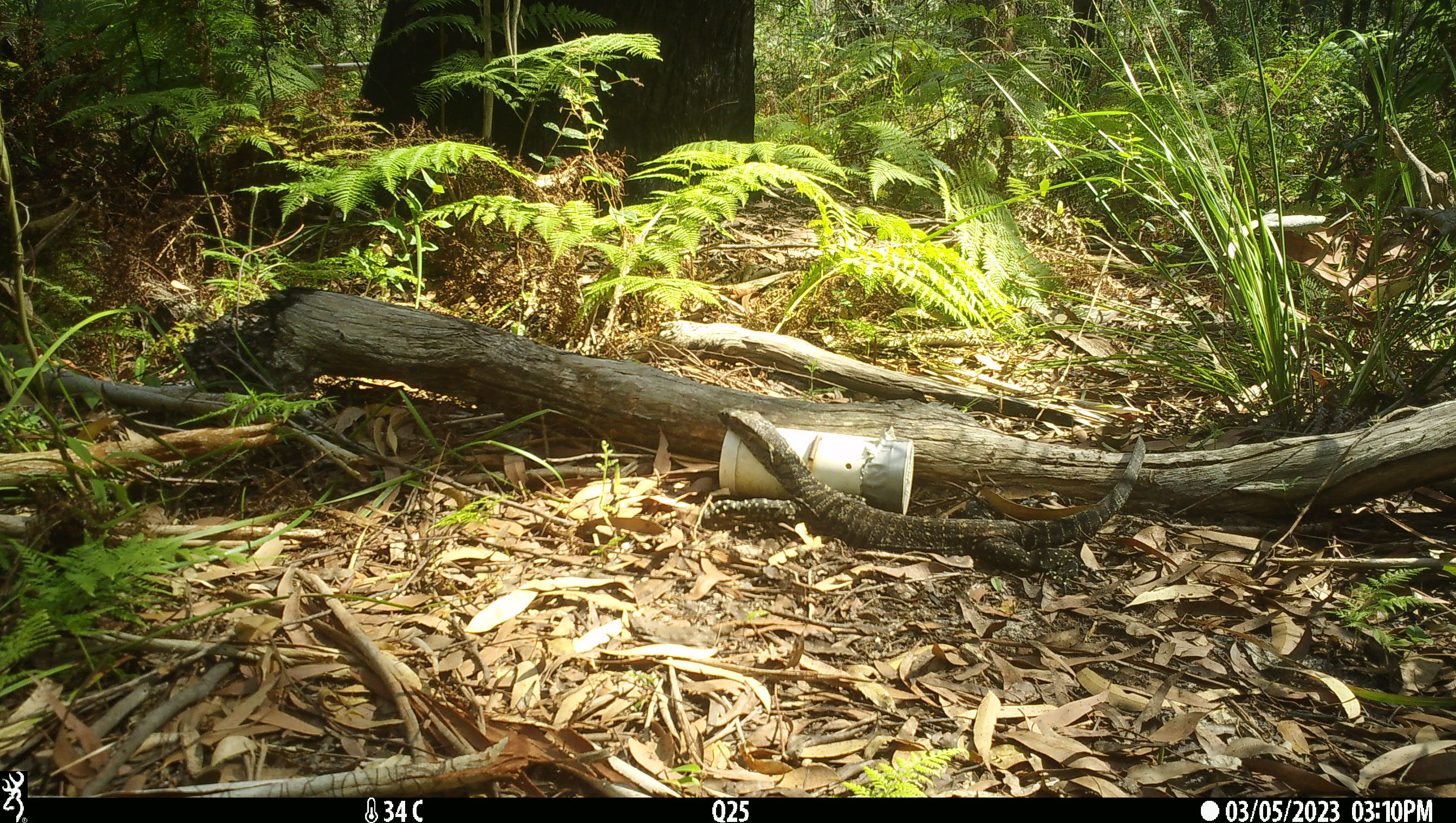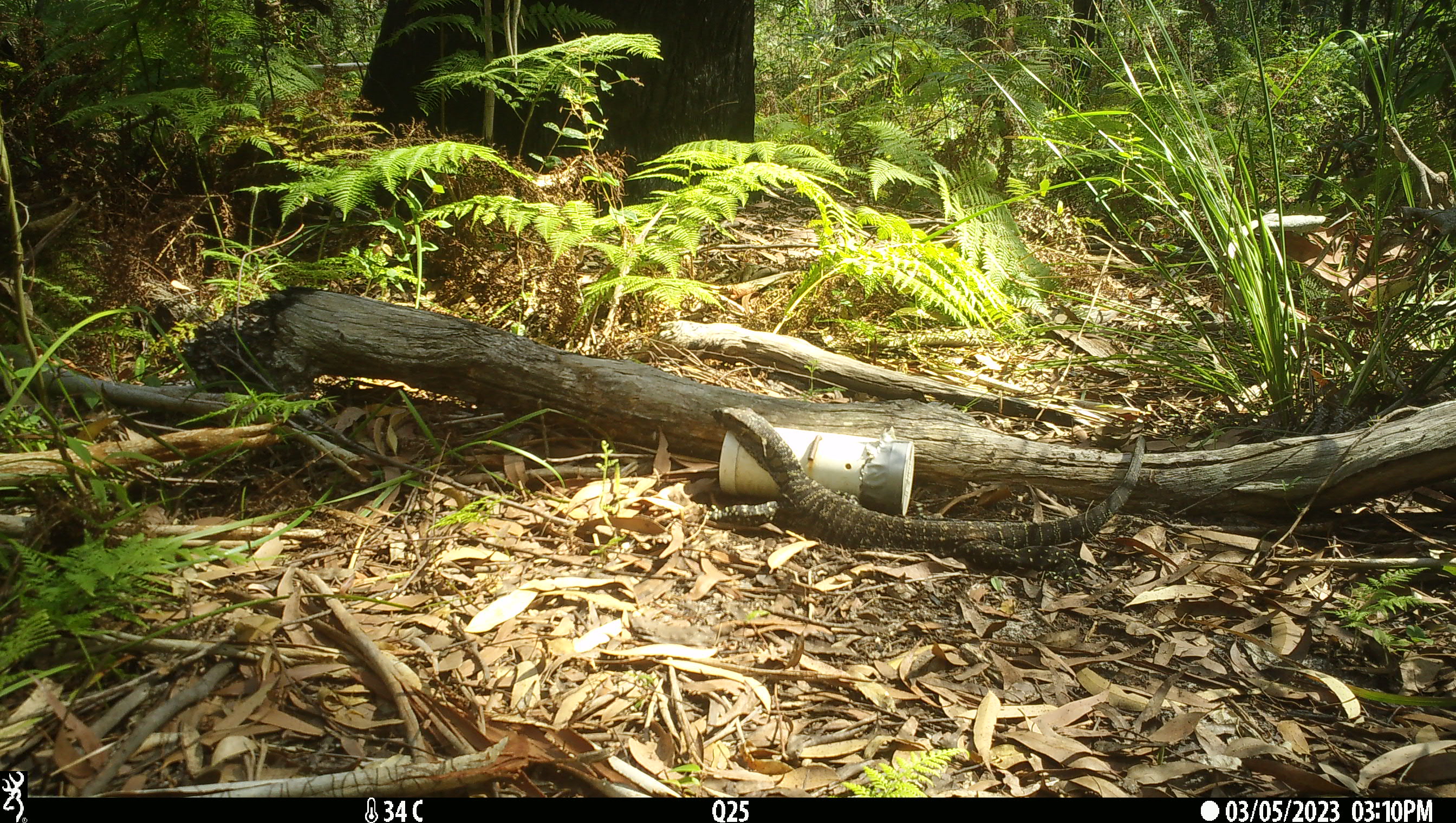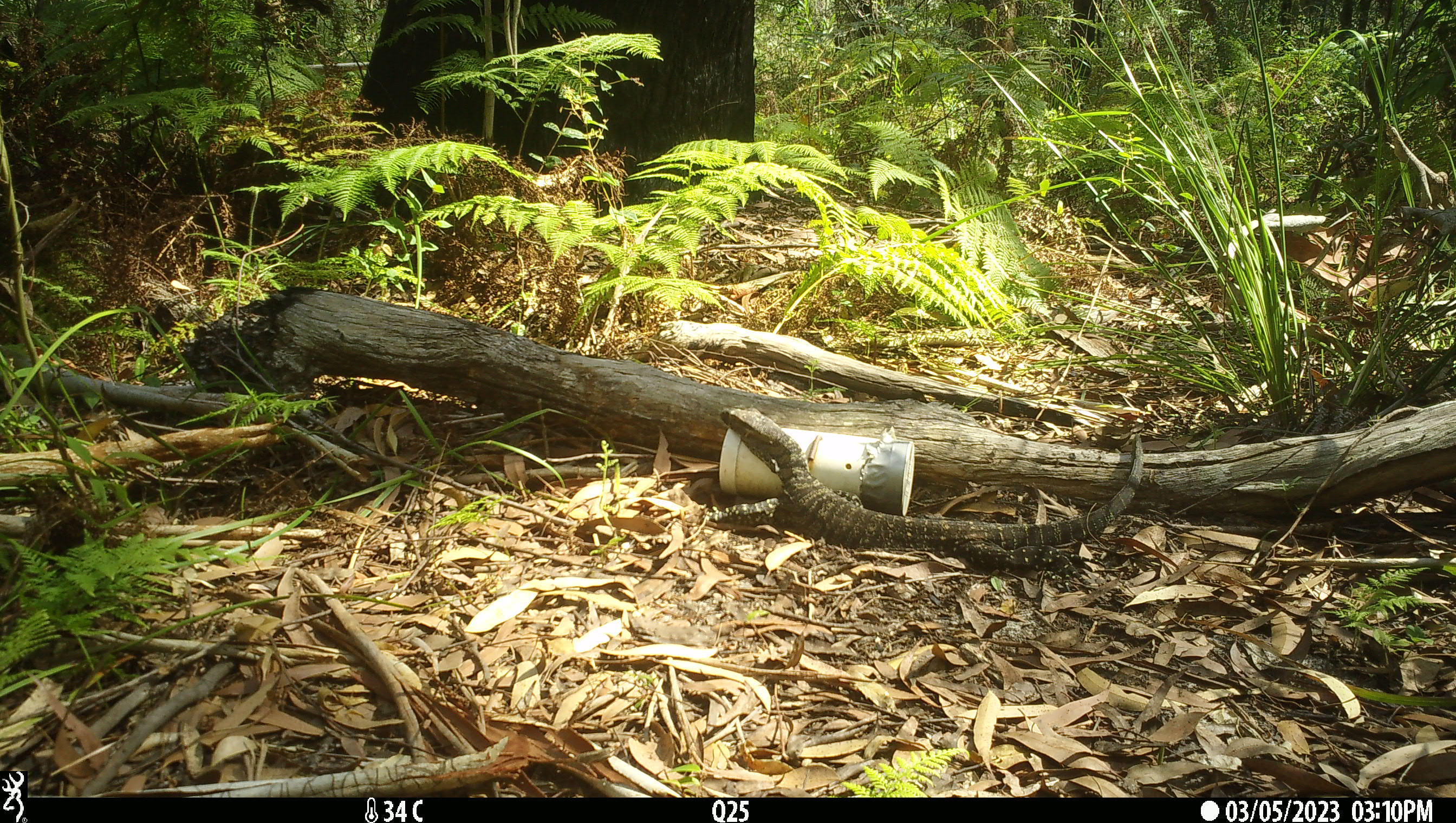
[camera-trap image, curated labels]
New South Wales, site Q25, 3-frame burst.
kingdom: Animalia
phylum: Chordata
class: Reptilia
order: Squamata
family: Varanidae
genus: Varanus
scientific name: Varanus varius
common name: lace monitor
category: goanna